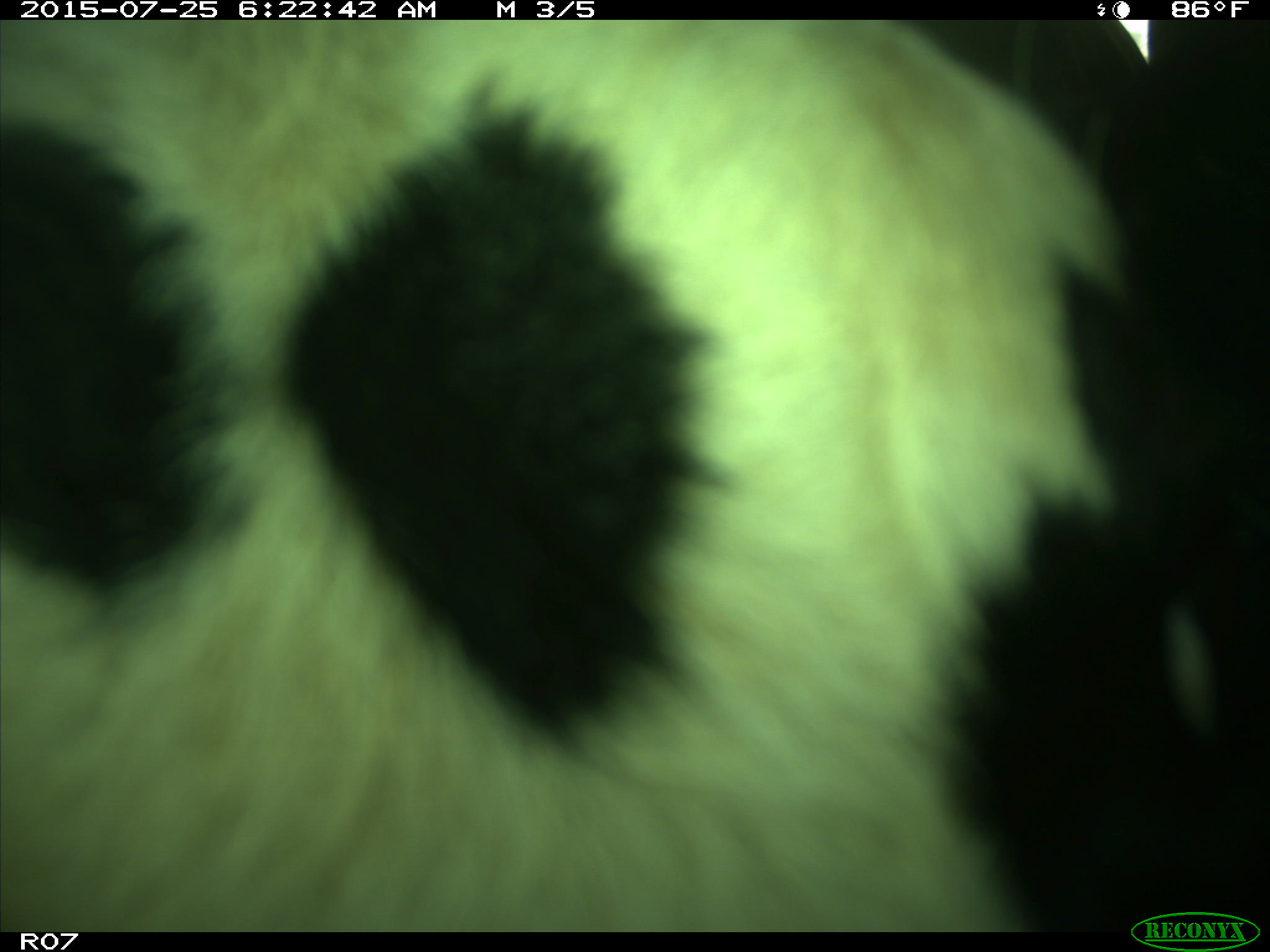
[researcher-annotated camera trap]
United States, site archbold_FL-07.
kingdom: Animalia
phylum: Chordata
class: Mammalia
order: Artiodactyla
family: Bovidae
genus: Bos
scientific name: Bos taurus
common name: domestic cow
Bos taurus (domestic cow).